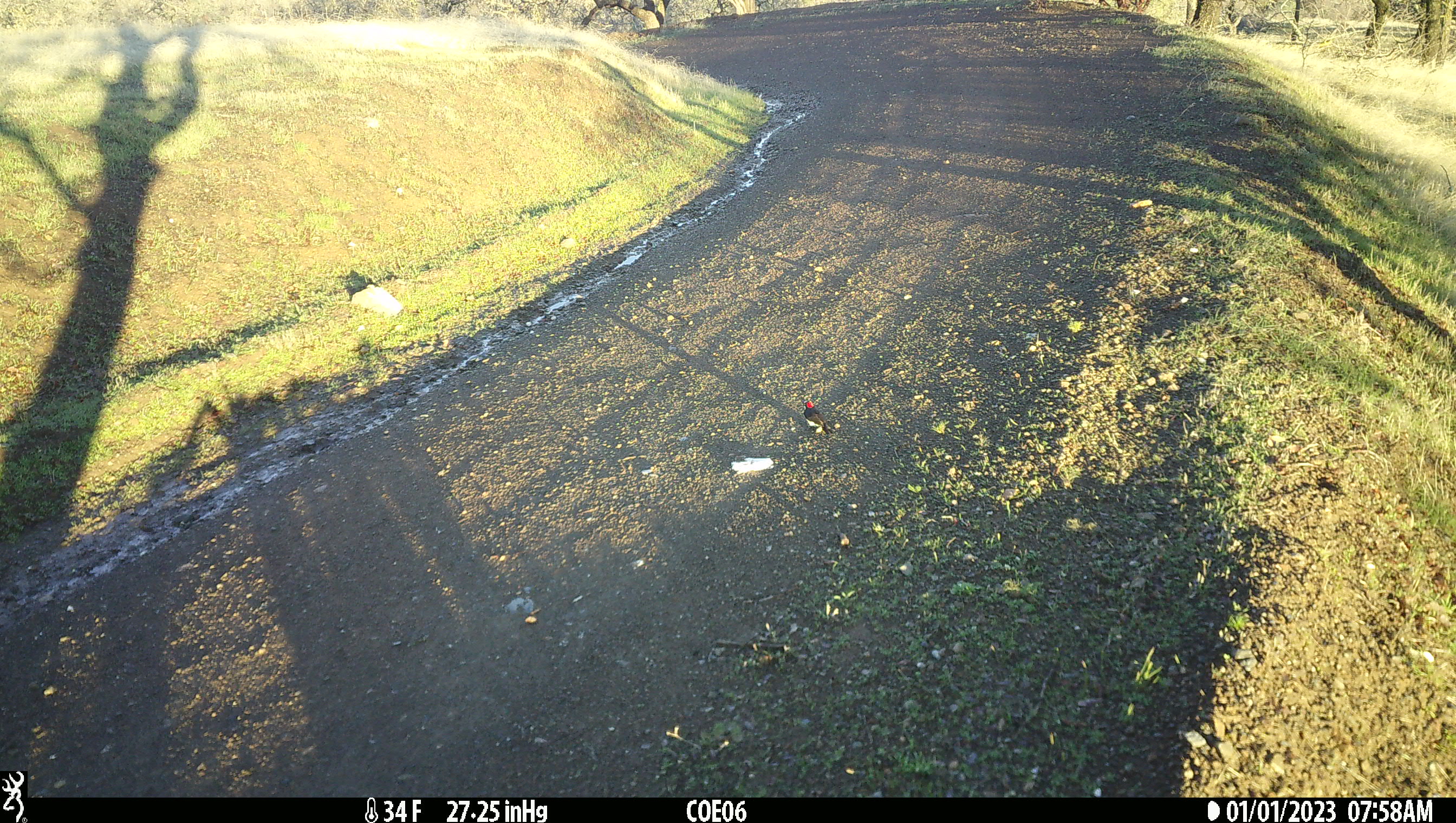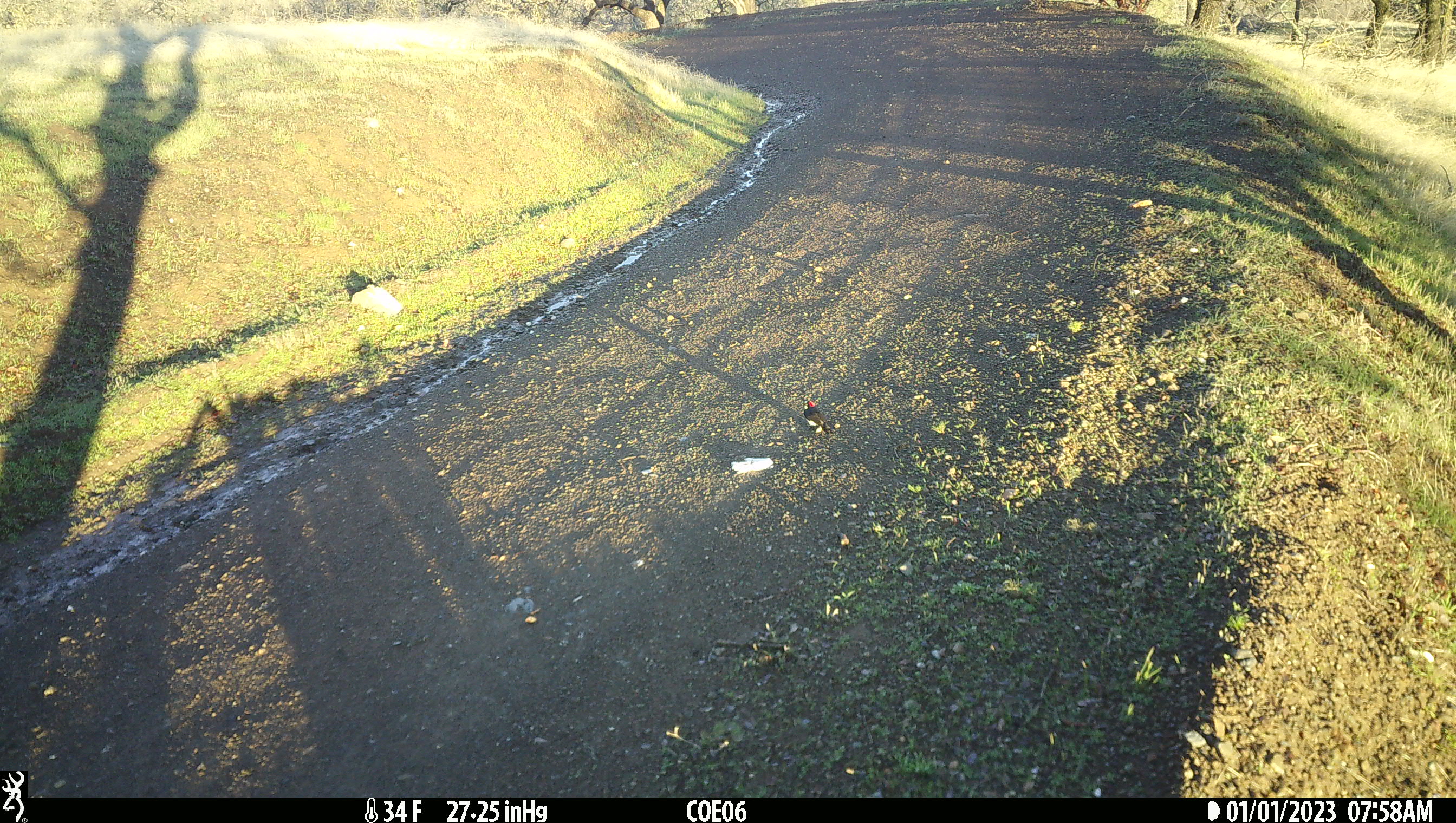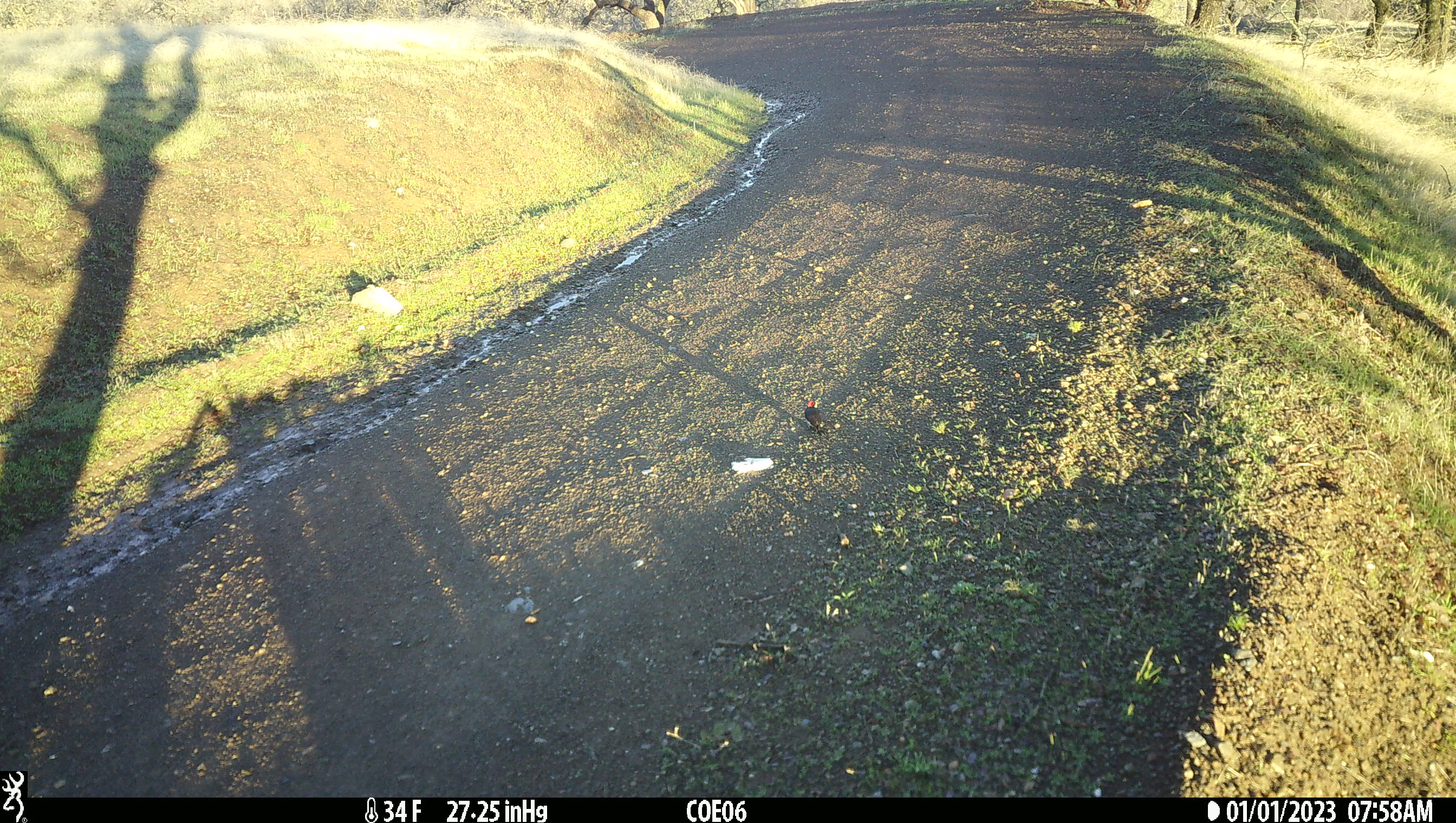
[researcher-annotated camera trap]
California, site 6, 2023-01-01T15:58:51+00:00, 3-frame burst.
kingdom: Animalia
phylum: Chordata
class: Aves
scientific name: Aves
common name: bird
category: unknown bird